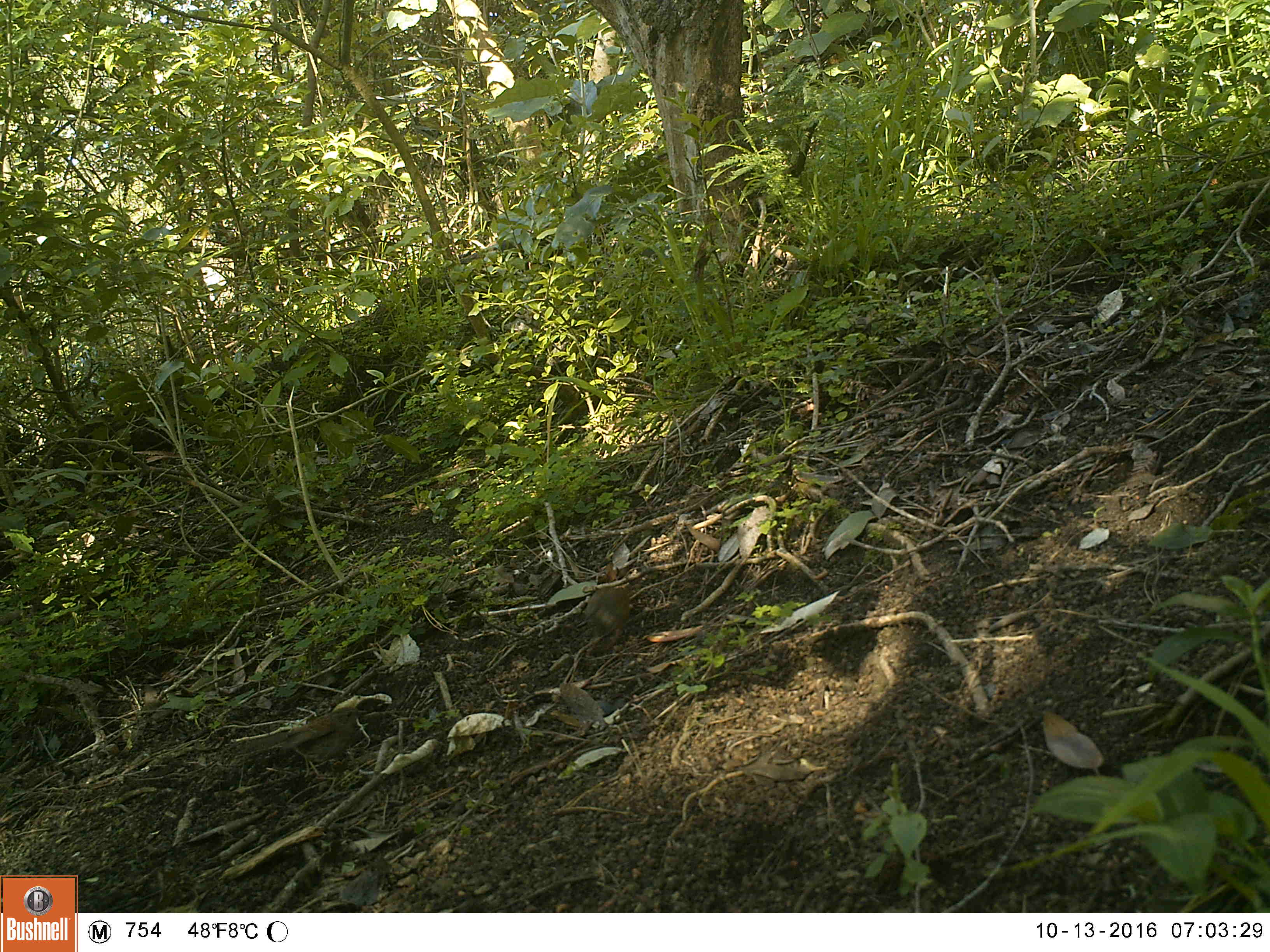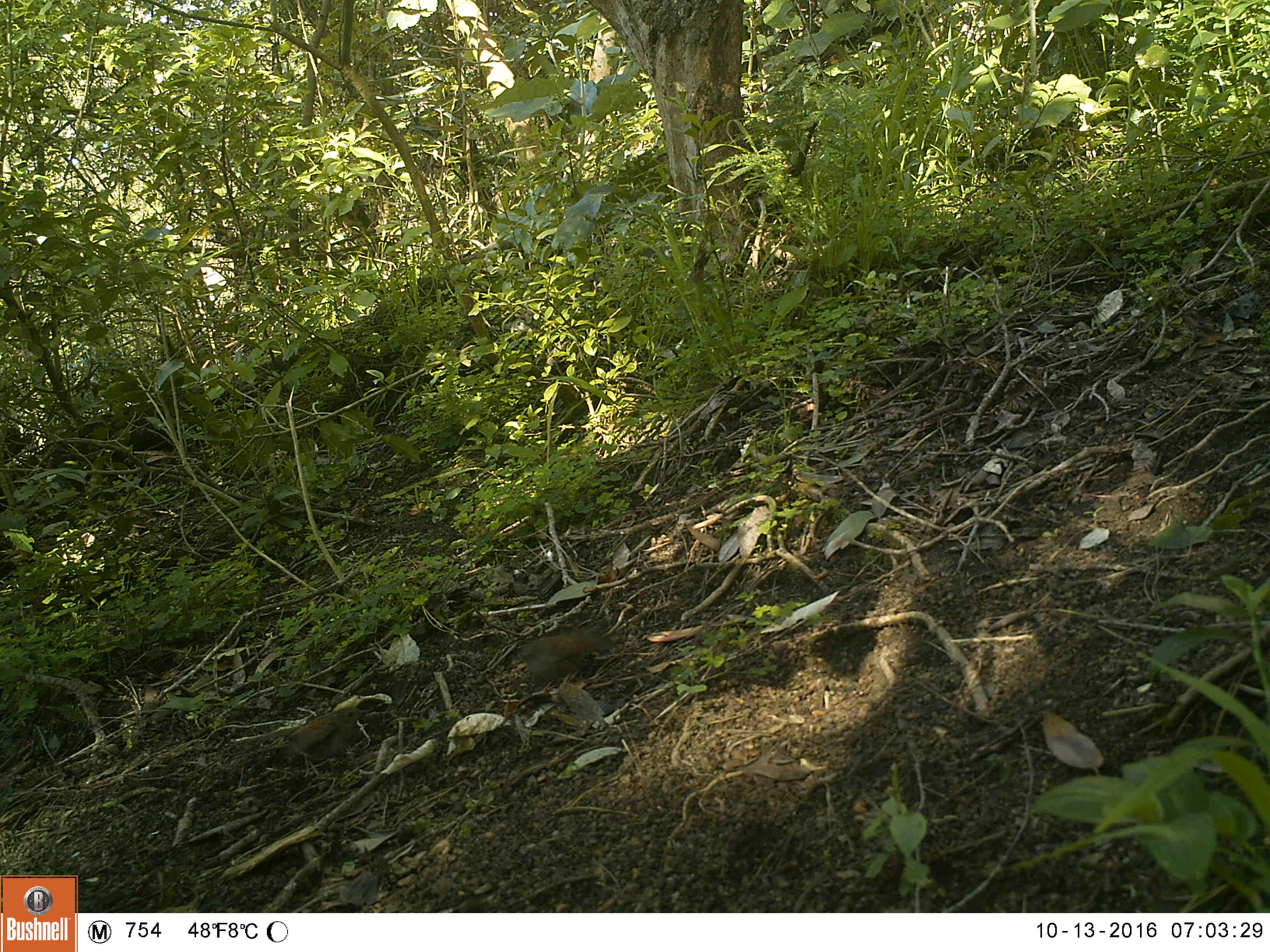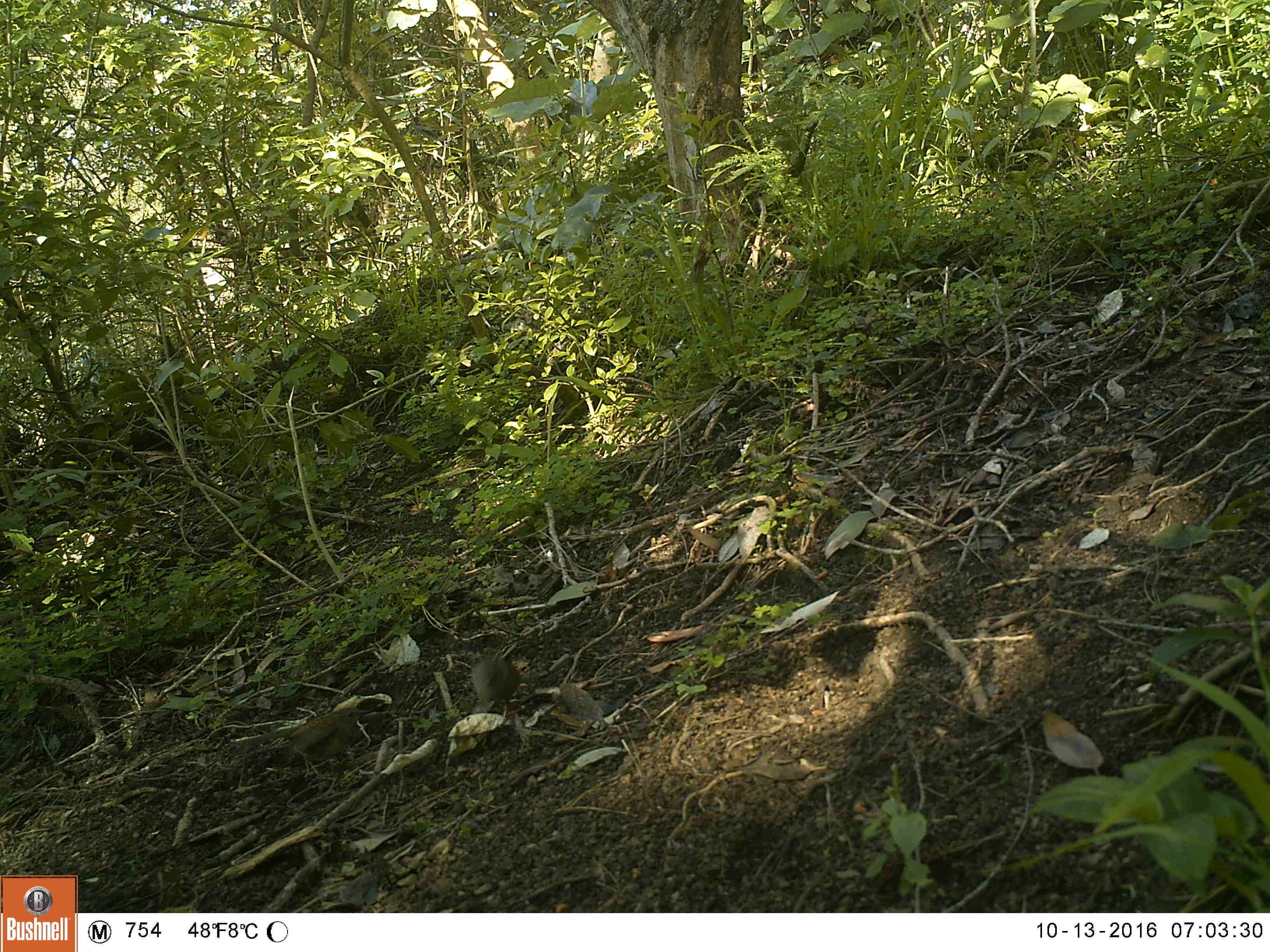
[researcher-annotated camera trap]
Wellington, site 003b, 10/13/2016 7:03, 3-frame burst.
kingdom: Animalia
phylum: Chordata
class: Aves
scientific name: Aves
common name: bird